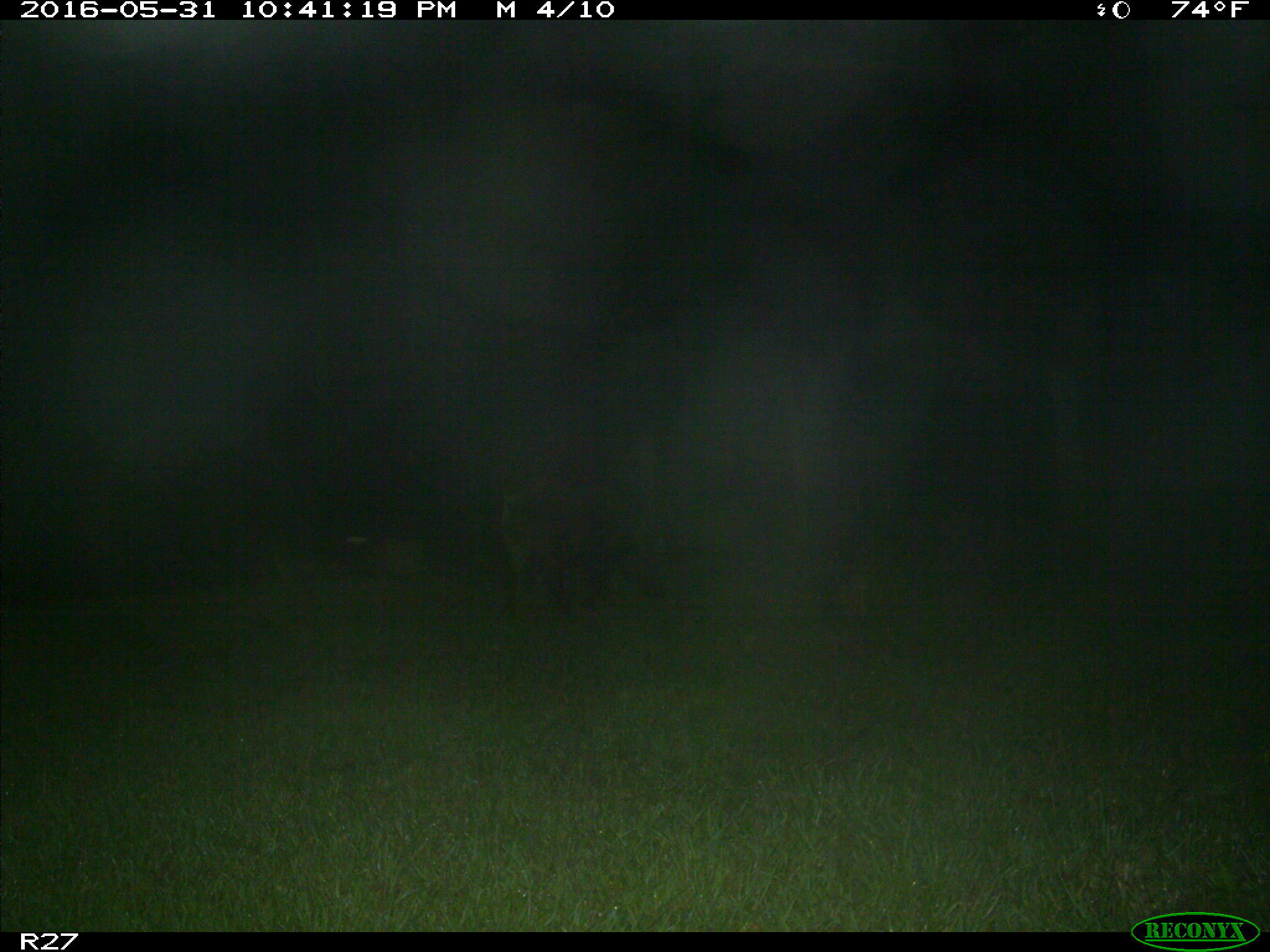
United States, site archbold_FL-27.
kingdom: Animalia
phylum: Chordata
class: Mammalia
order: Artiodactyla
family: Suidae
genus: Sus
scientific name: Sus scrofa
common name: wild boar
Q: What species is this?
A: Sus scrofa (wild boar).